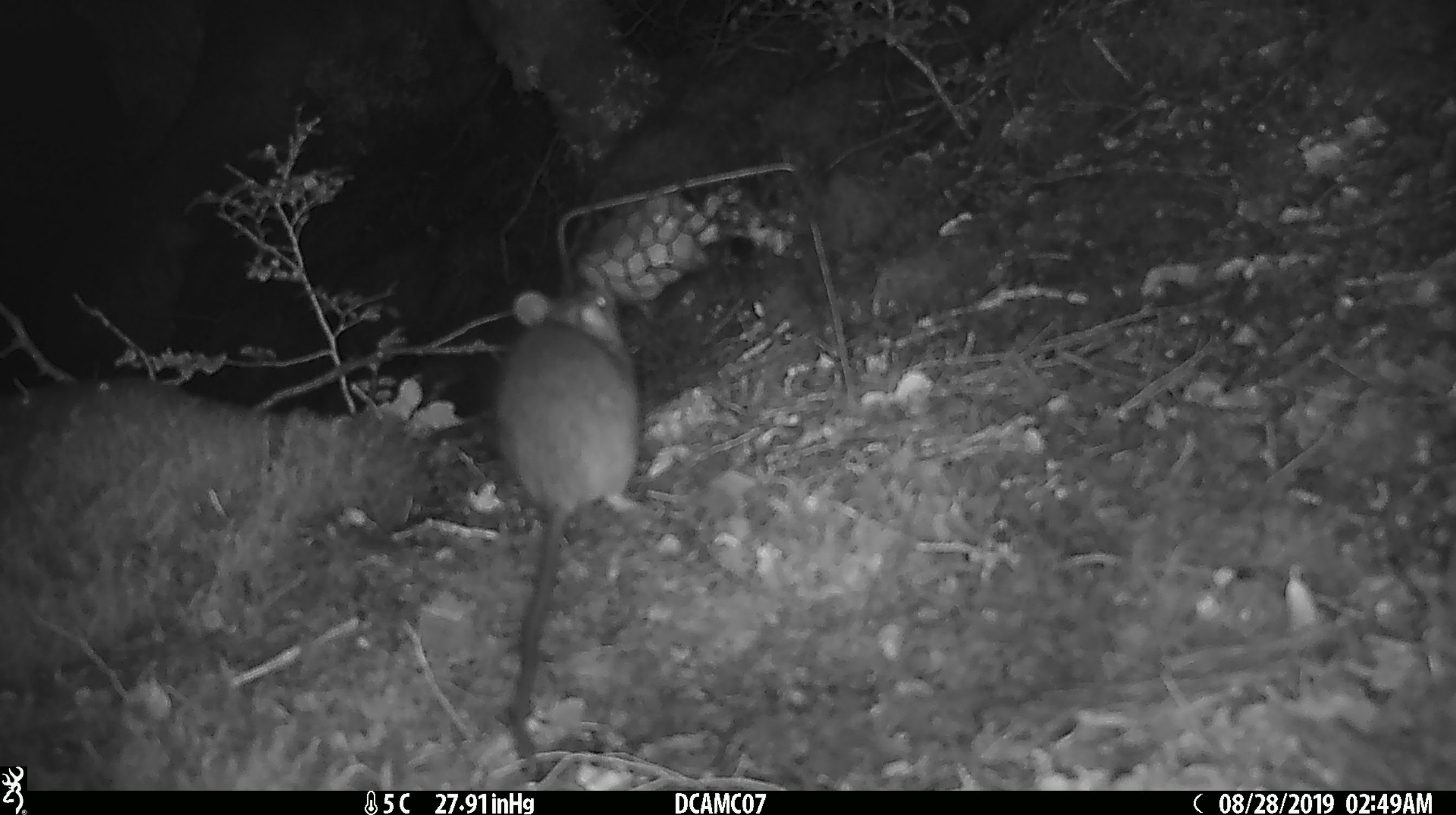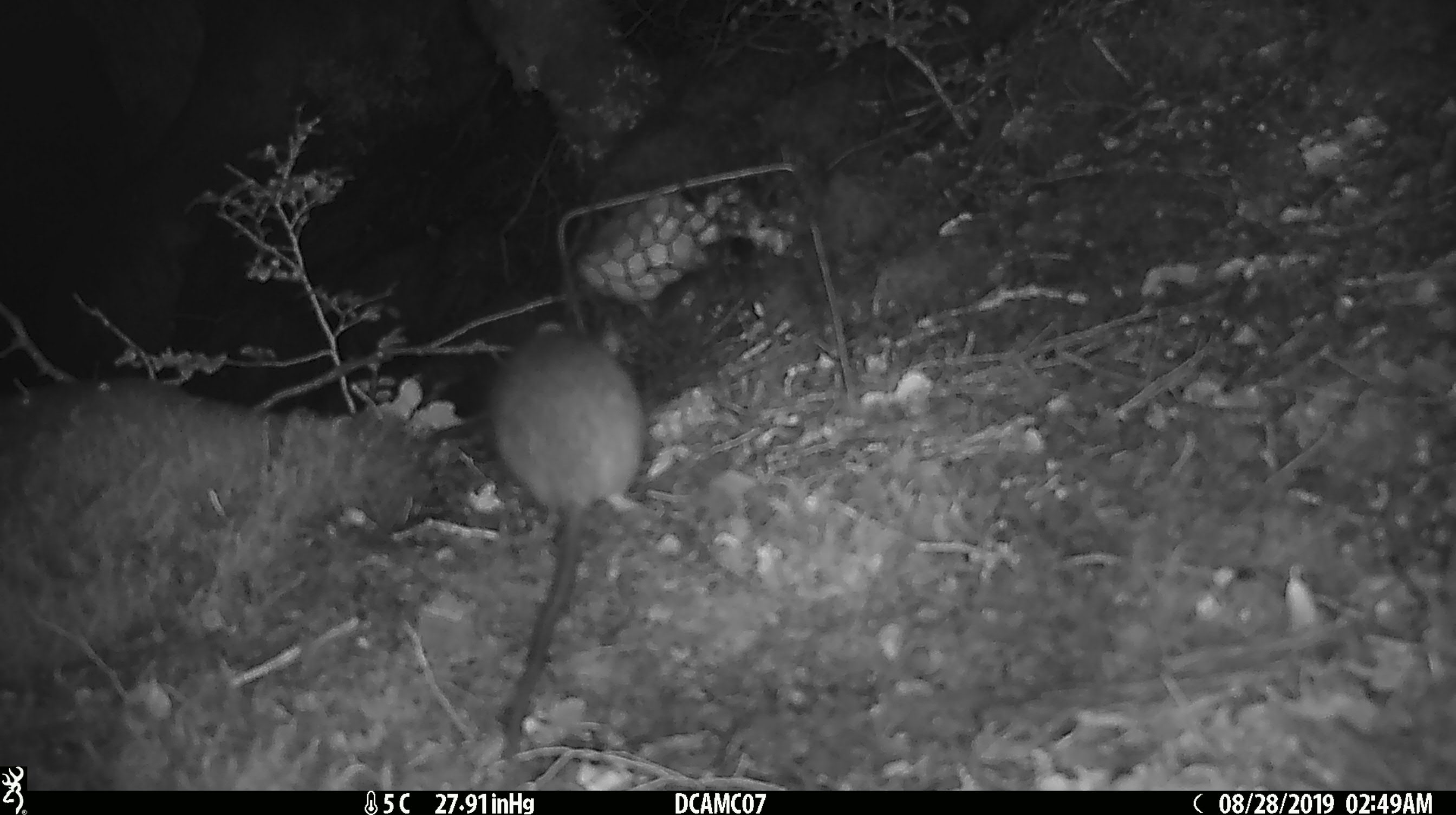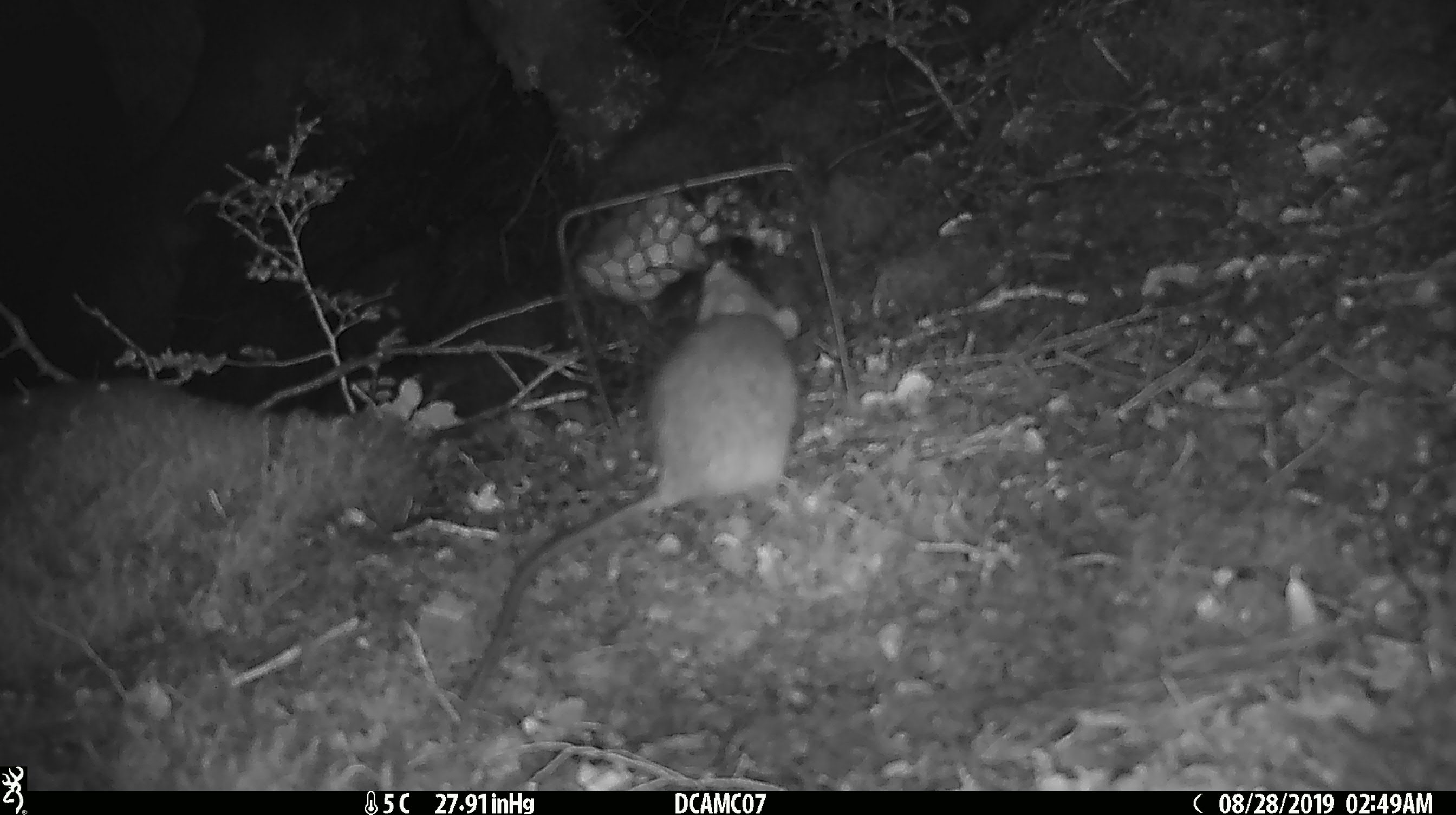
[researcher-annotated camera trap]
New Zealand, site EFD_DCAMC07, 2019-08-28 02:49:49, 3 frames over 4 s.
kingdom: Animalia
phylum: Chordata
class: Mammalia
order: Rodentia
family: Muridae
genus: Rattus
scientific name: Rattus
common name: rat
Rat (Rattus).